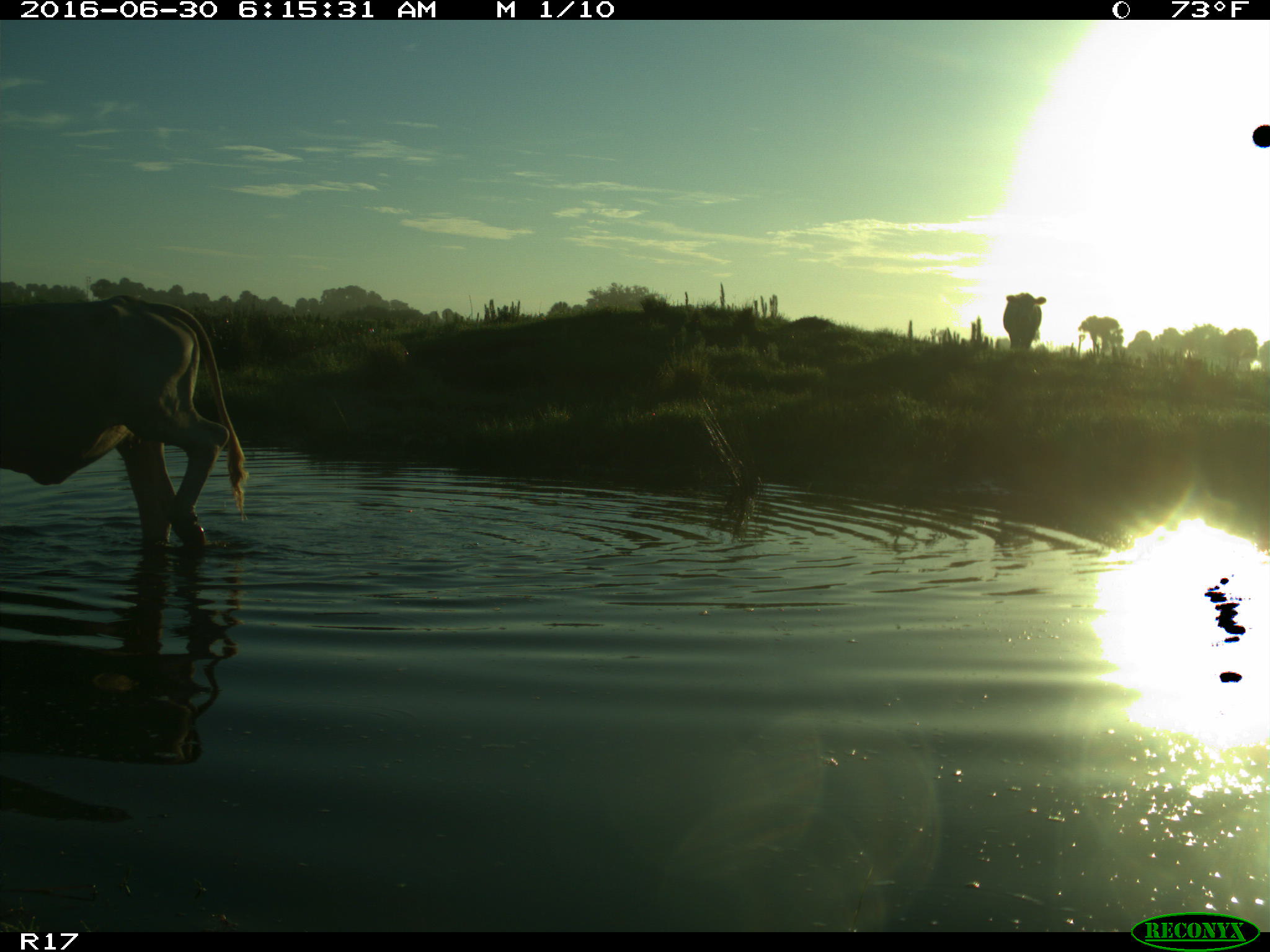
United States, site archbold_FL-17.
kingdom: Animalia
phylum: Chordata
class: Mammalia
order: Artiodactyla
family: Bovidae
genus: Bos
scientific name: Bos taurus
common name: domestic cow